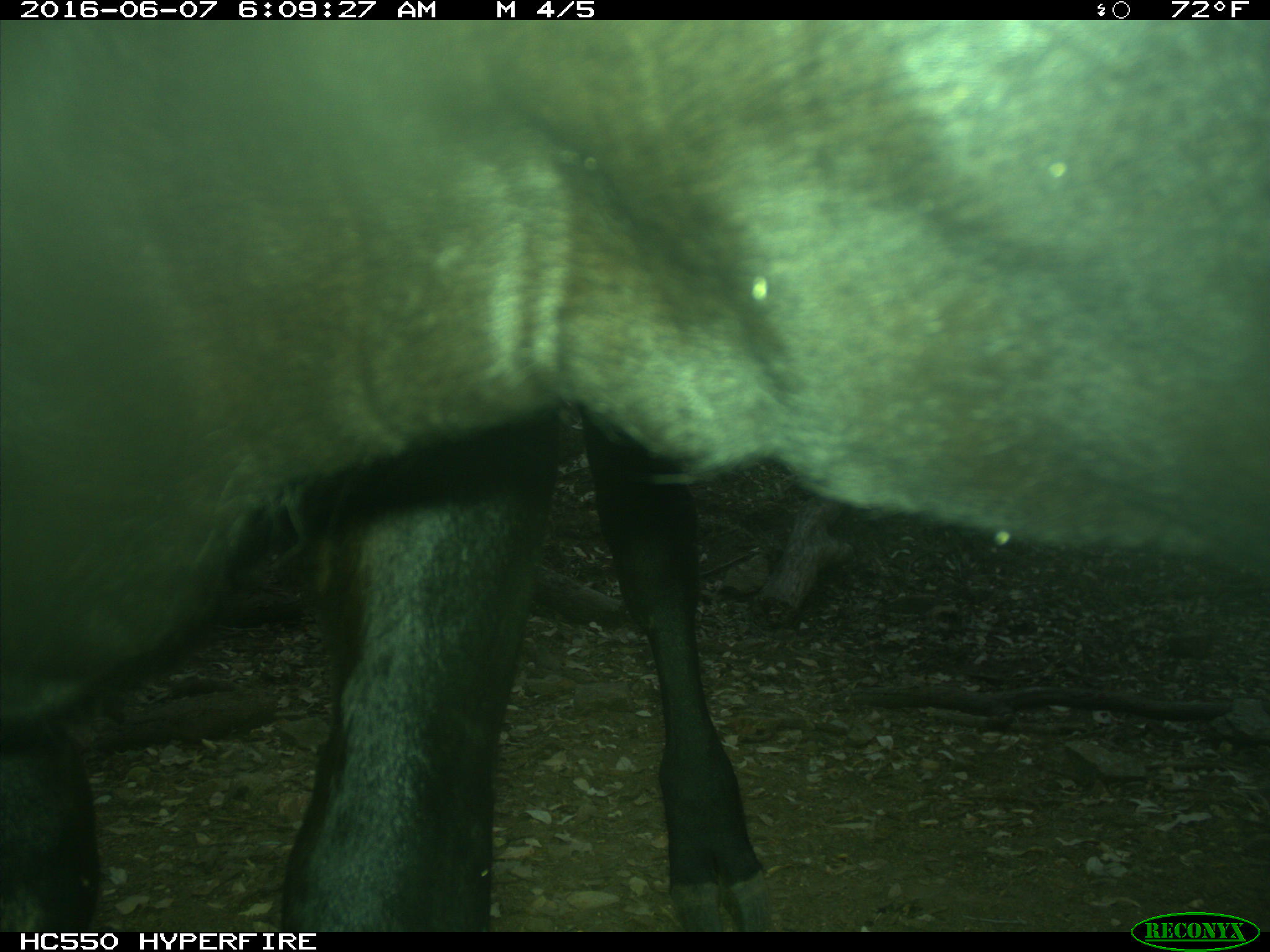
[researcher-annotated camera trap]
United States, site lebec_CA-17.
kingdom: Animalia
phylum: Chordata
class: Mammalia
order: Artiodactyla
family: Bovidae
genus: Bos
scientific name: Bos taurus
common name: domestic cow